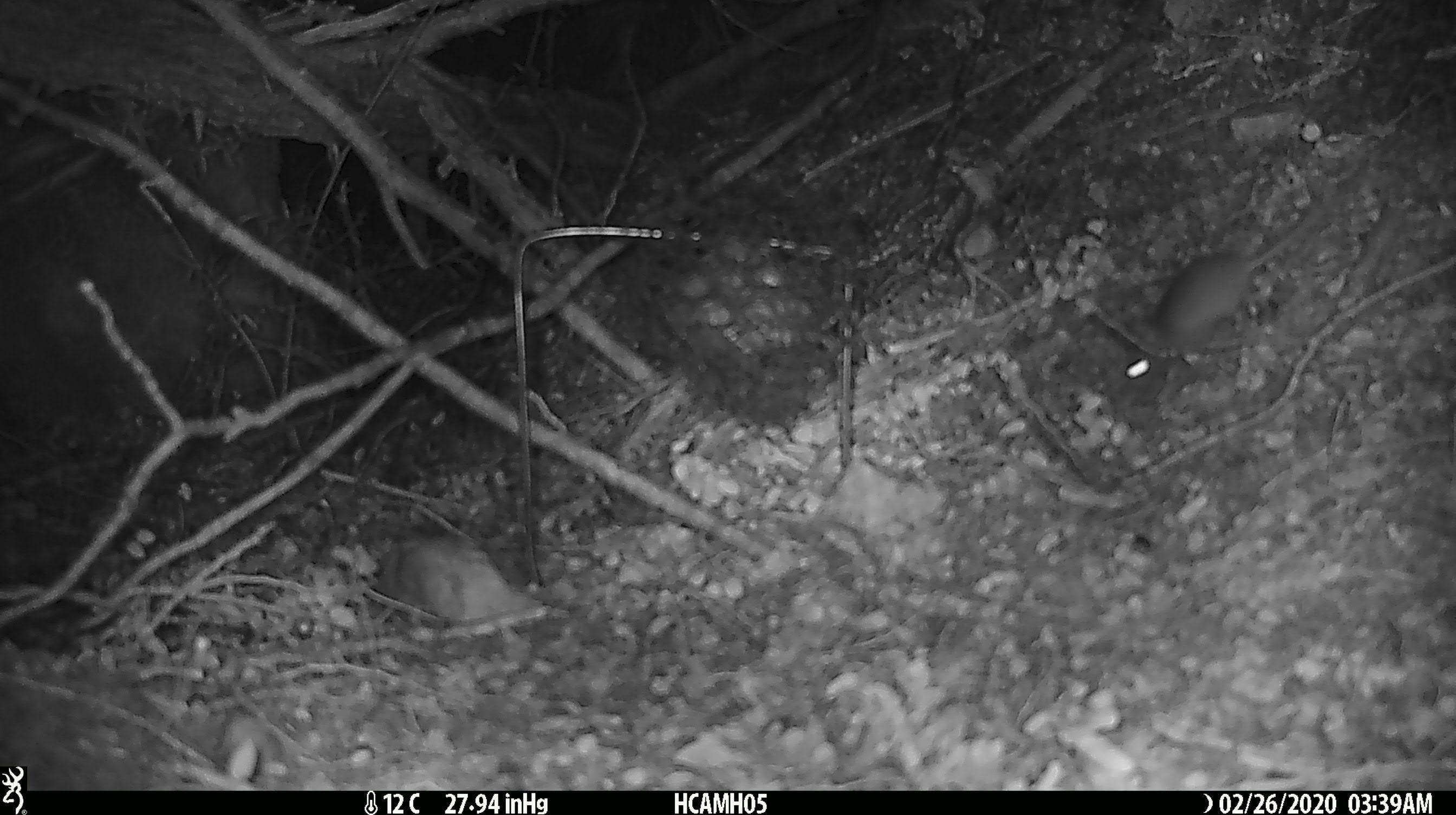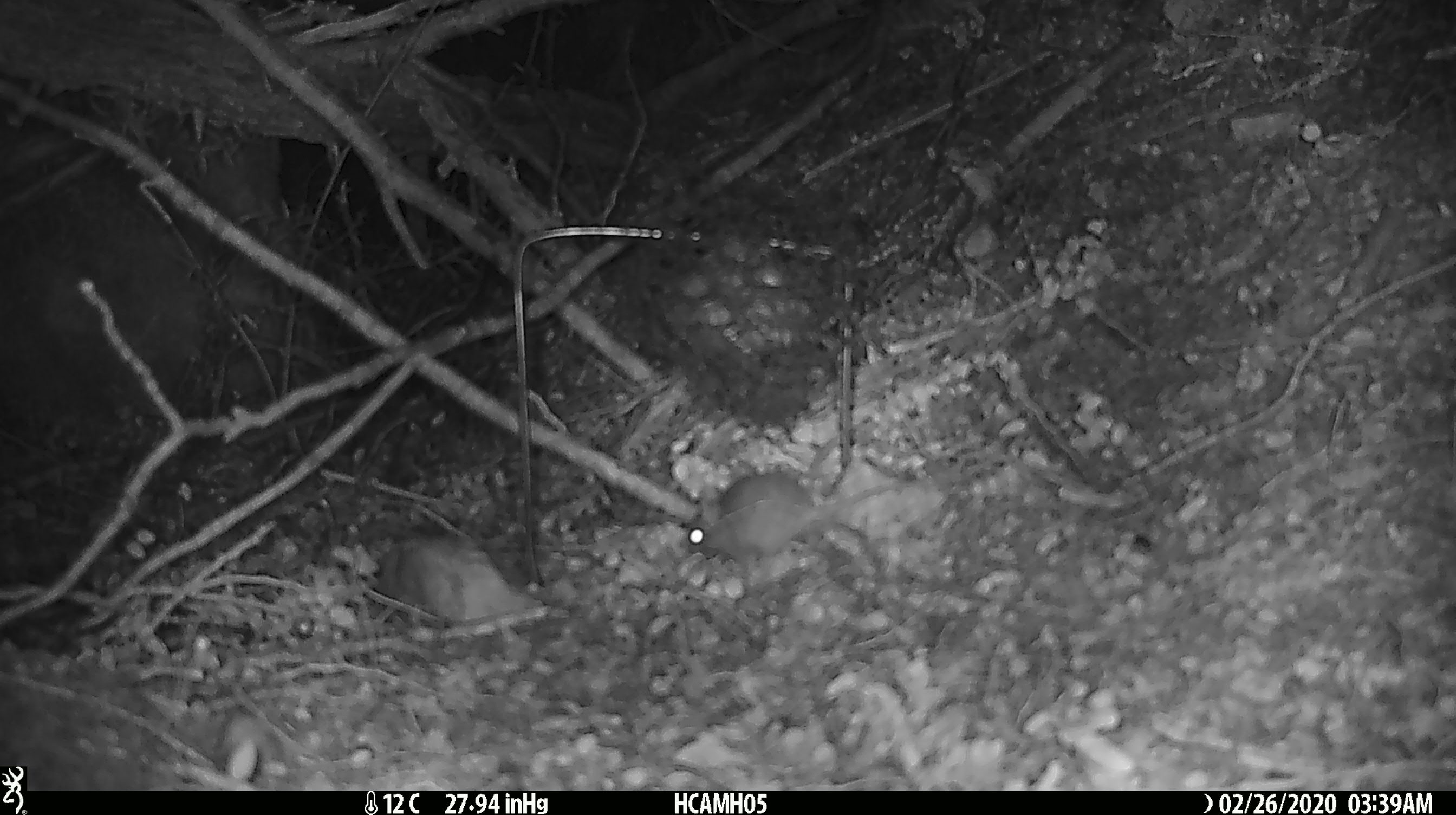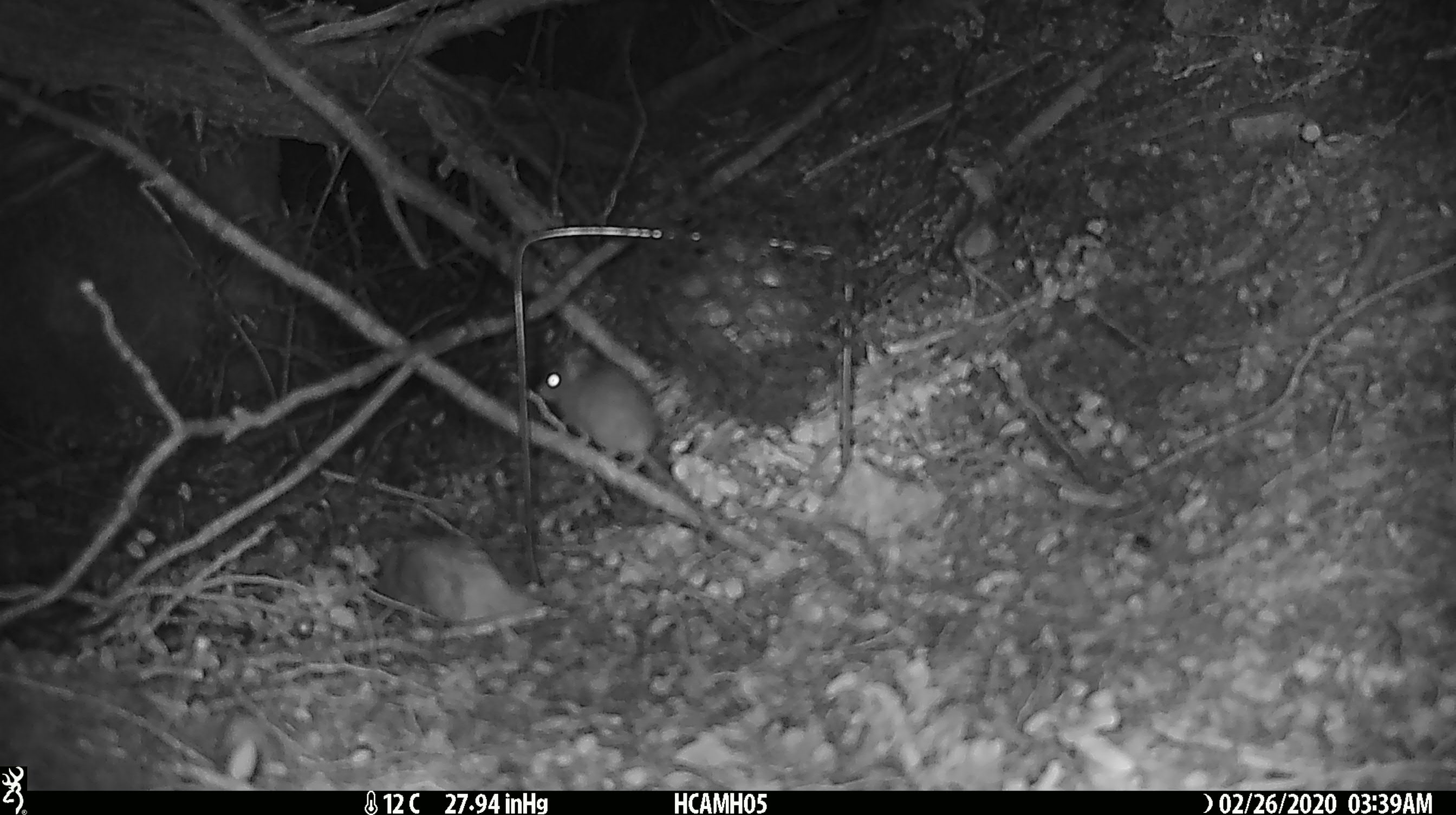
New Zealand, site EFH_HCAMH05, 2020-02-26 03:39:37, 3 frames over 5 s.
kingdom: Animalia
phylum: Chordata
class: Mammalia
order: Rodentia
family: Muridae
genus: Mus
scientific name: Mus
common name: mouse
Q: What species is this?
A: Mouse (Mus).